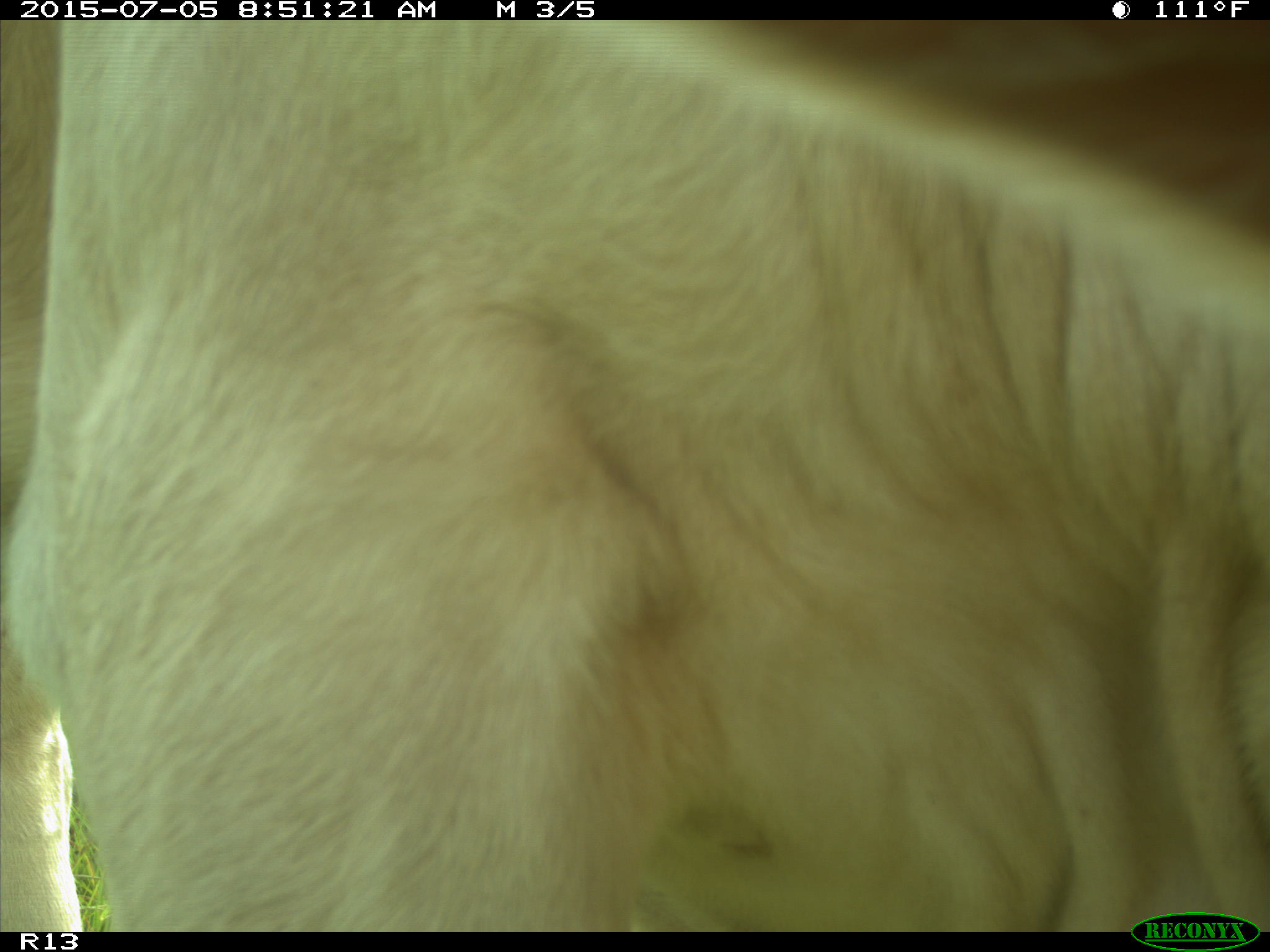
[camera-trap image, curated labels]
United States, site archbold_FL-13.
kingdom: Animalia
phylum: Chordata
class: Mammalia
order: Artiodactyla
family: Bovidae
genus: Bos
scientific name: Bos taurus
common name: domestic cow